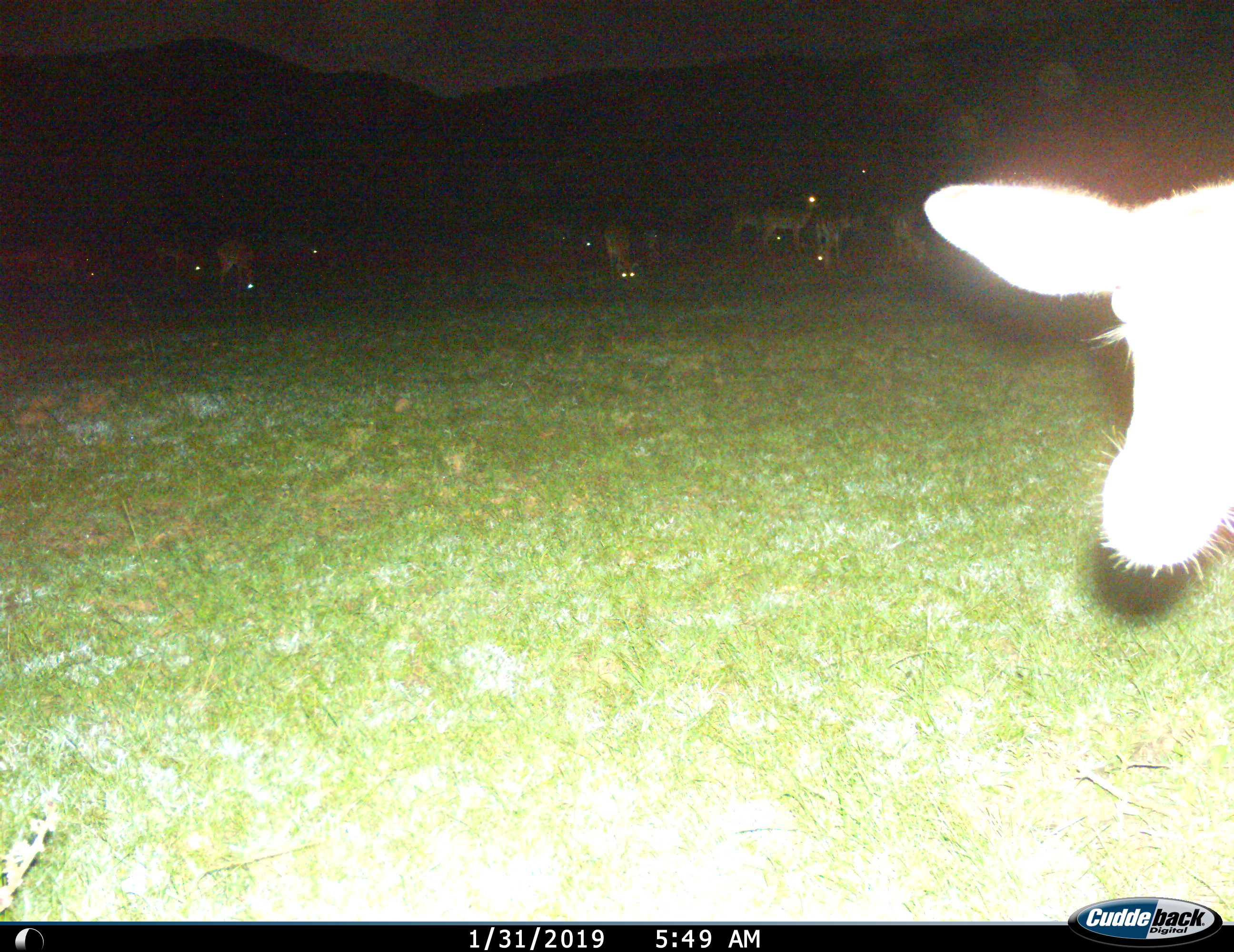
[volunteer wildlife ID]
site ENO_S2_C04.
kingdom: Animalia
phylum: Chordata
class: Mammalia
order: Artiodactyla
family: Bovidae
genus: Aepyceros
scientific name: Aepyceros melampus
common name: impala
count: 11-50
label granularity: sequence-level